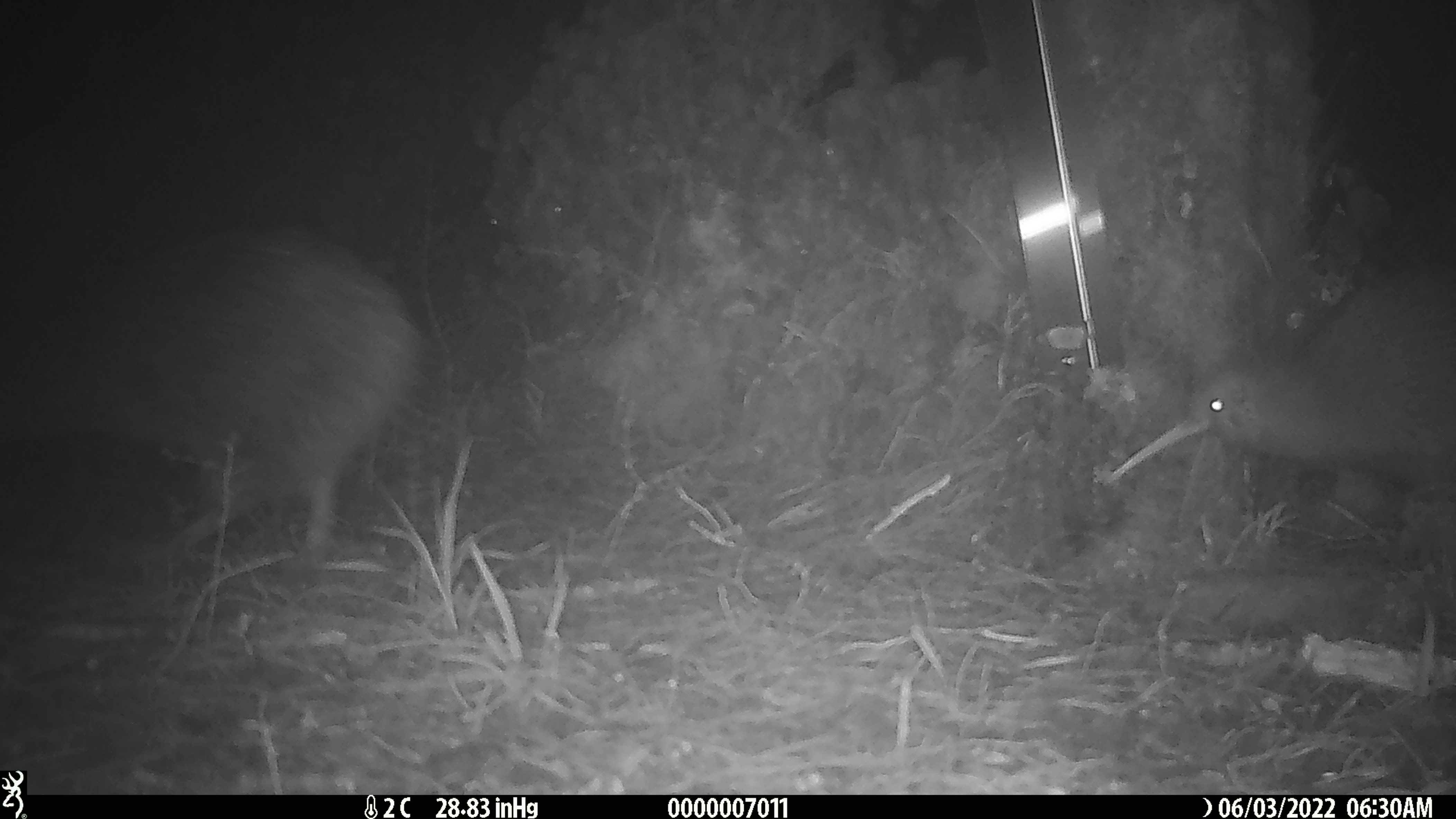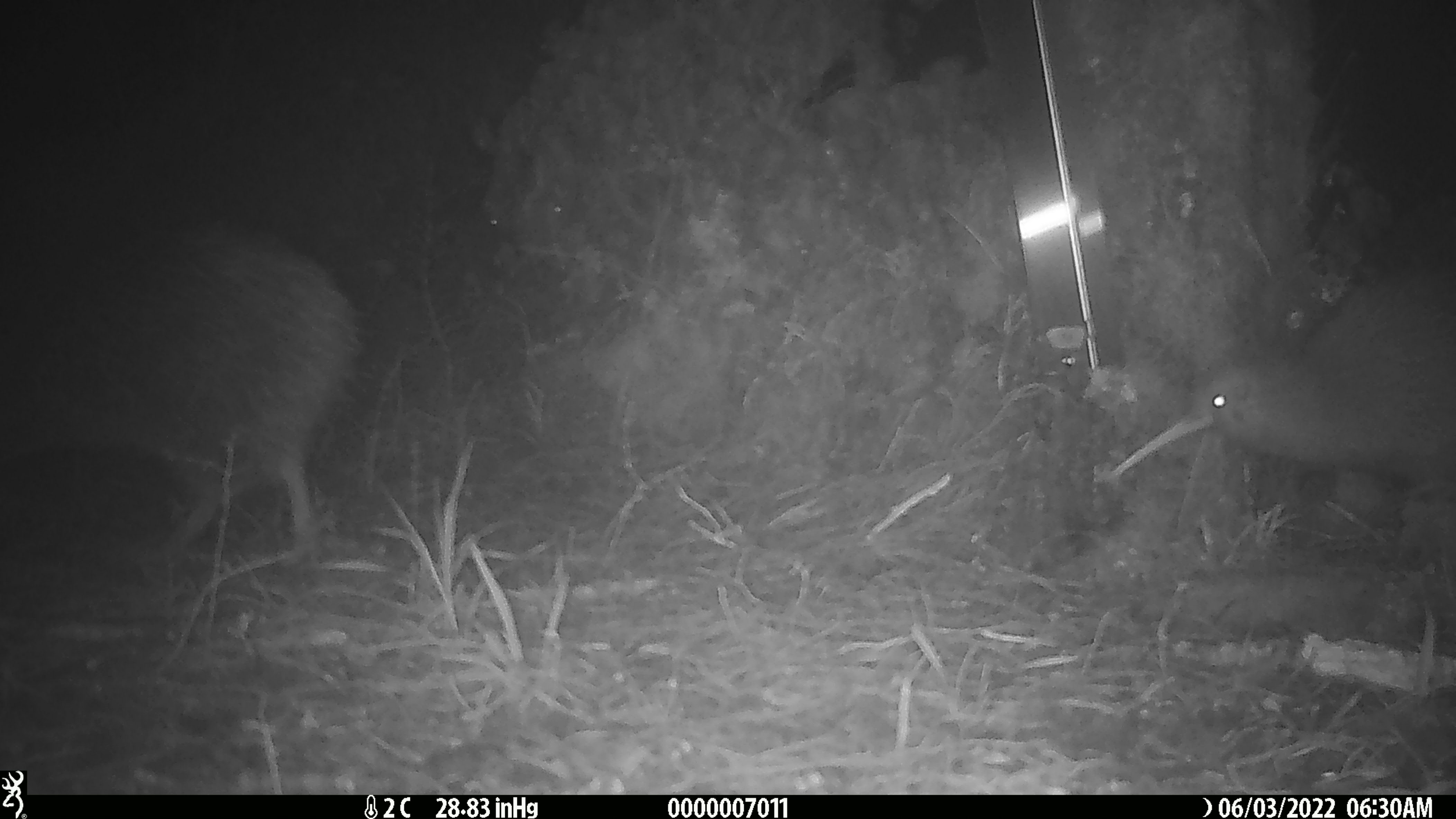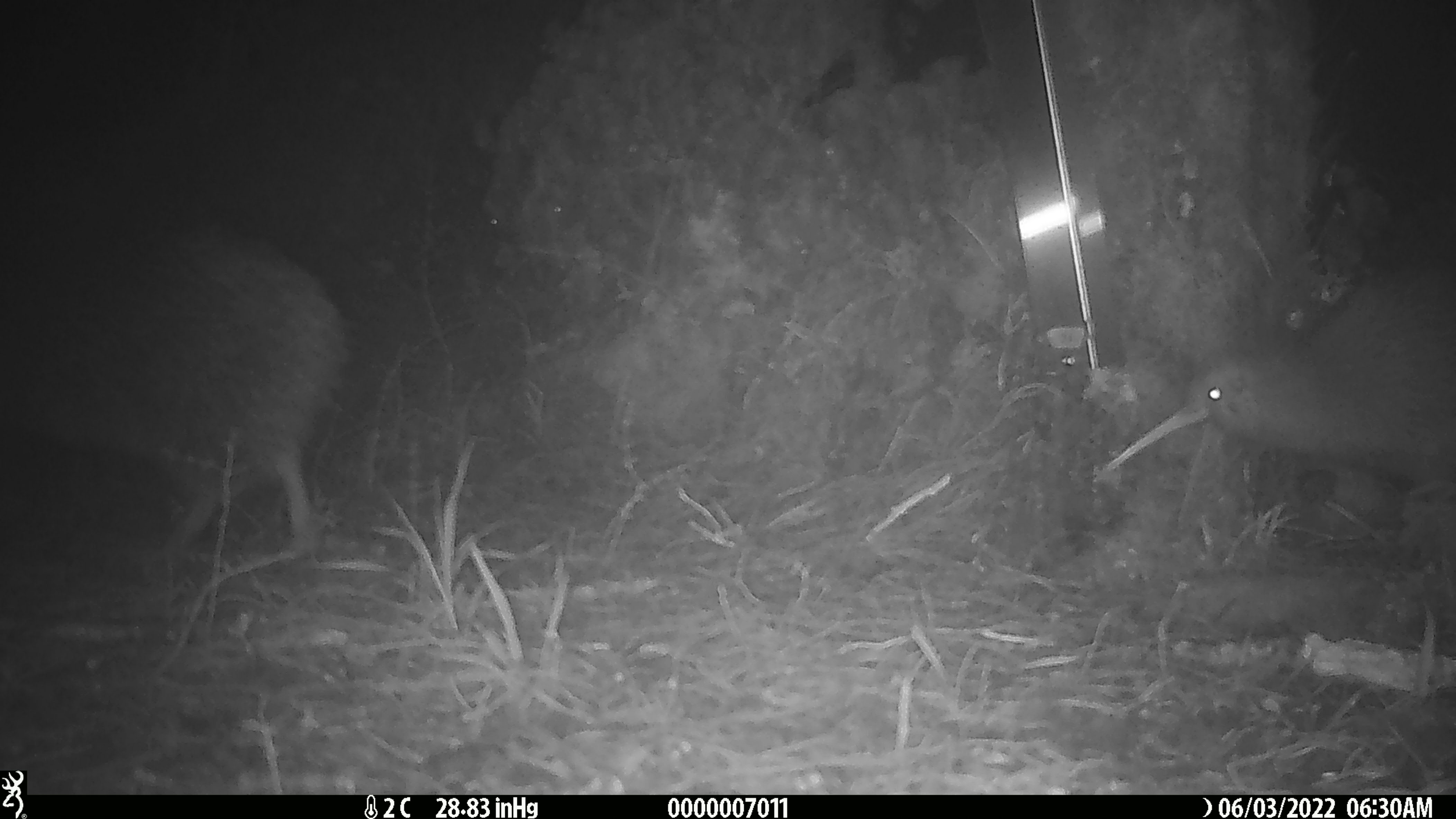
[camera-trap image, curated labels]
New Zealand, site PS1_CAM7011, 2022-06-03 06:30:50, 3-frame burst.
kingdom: Animalia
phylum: Chordata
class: Aves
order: Apterygiformes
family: Apterygidae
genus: Apteryx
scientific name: Apteryx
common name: kiwi